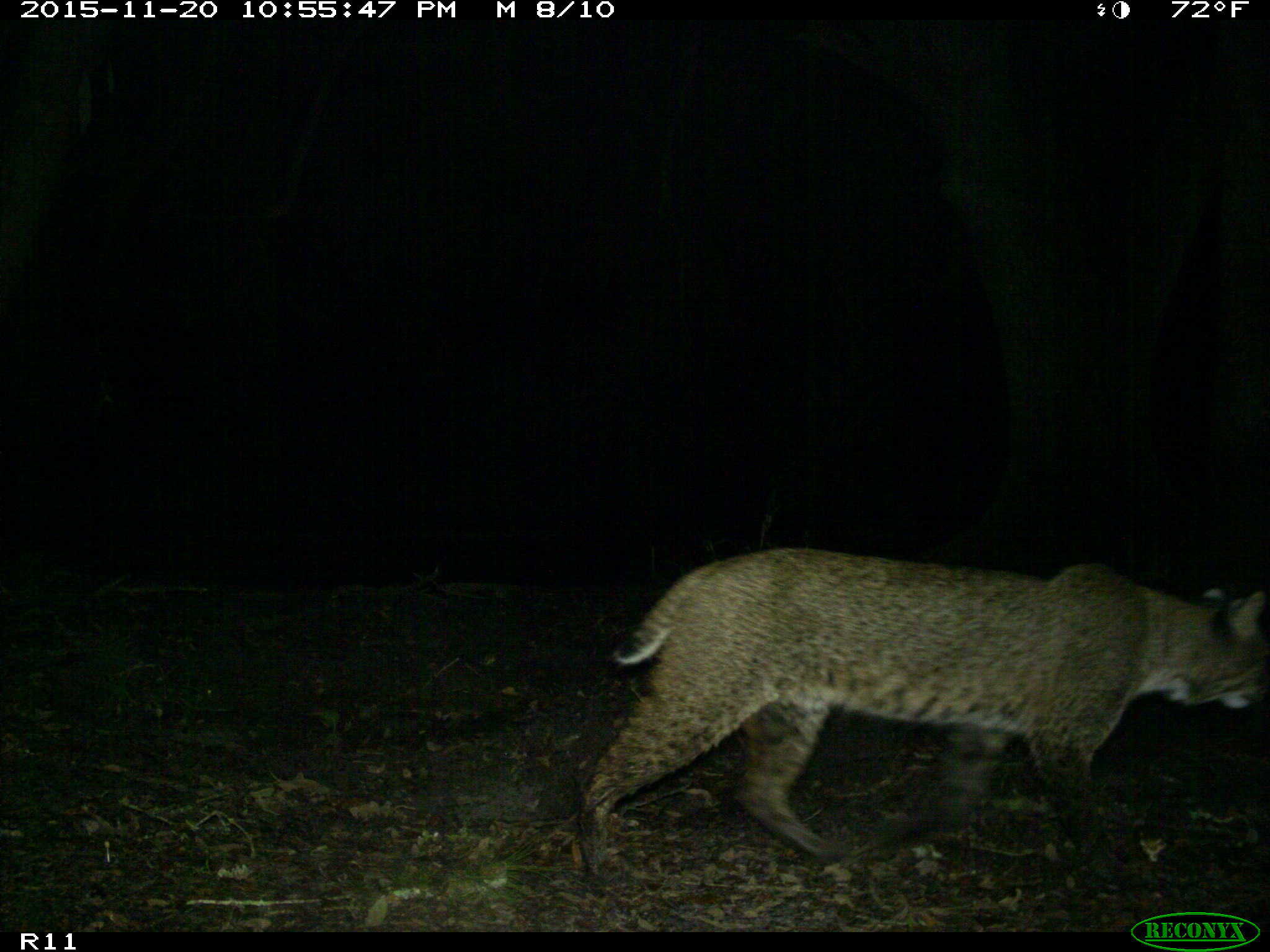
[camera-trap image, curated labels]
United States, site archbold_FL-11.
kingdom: Animalia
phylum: Chordata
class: Mammalia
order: Carnivora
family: Felidae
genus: Lynx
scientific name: Lynx rufus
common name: bobcat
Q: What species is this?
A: Lynx rufus (bobcat).